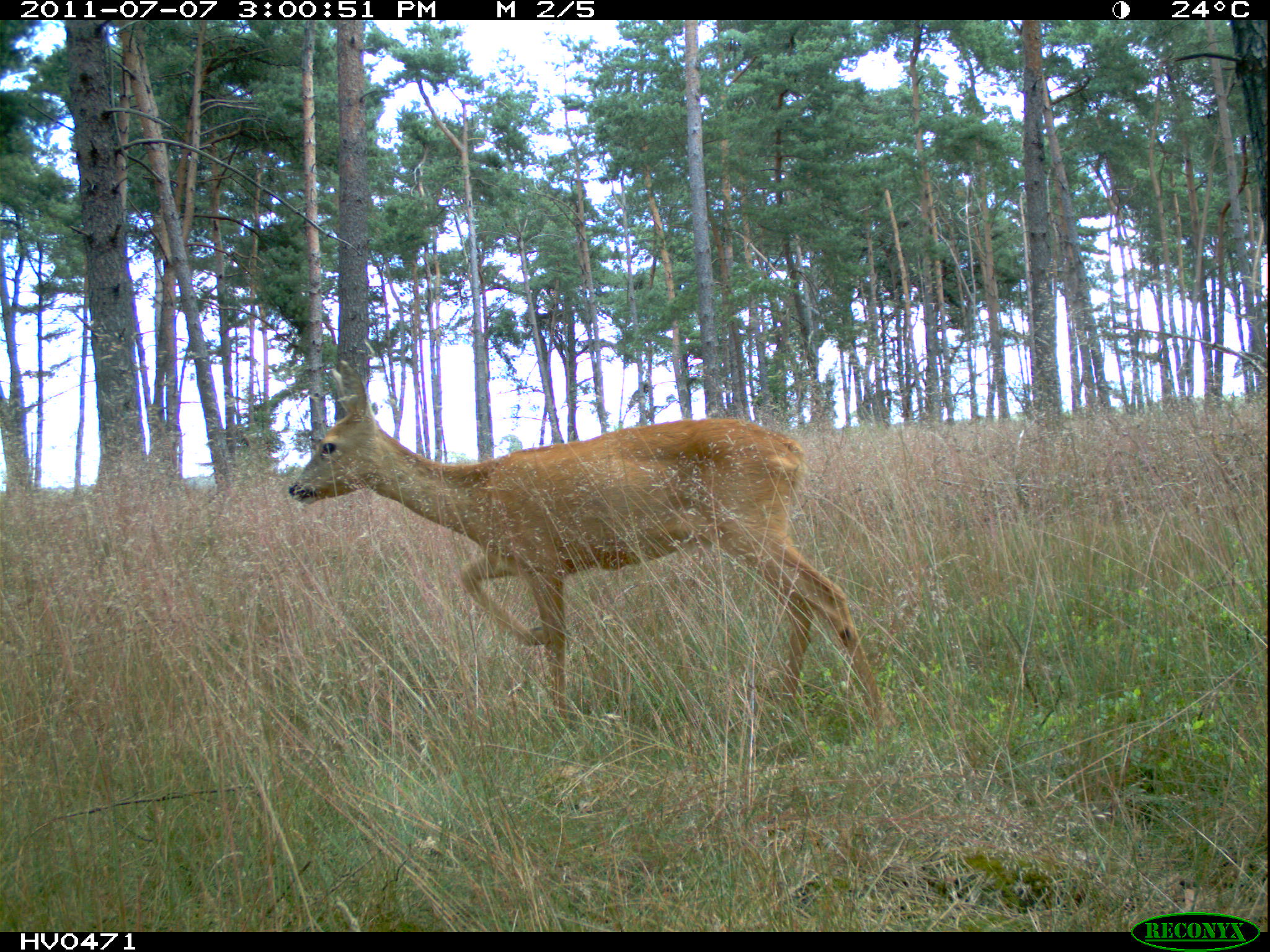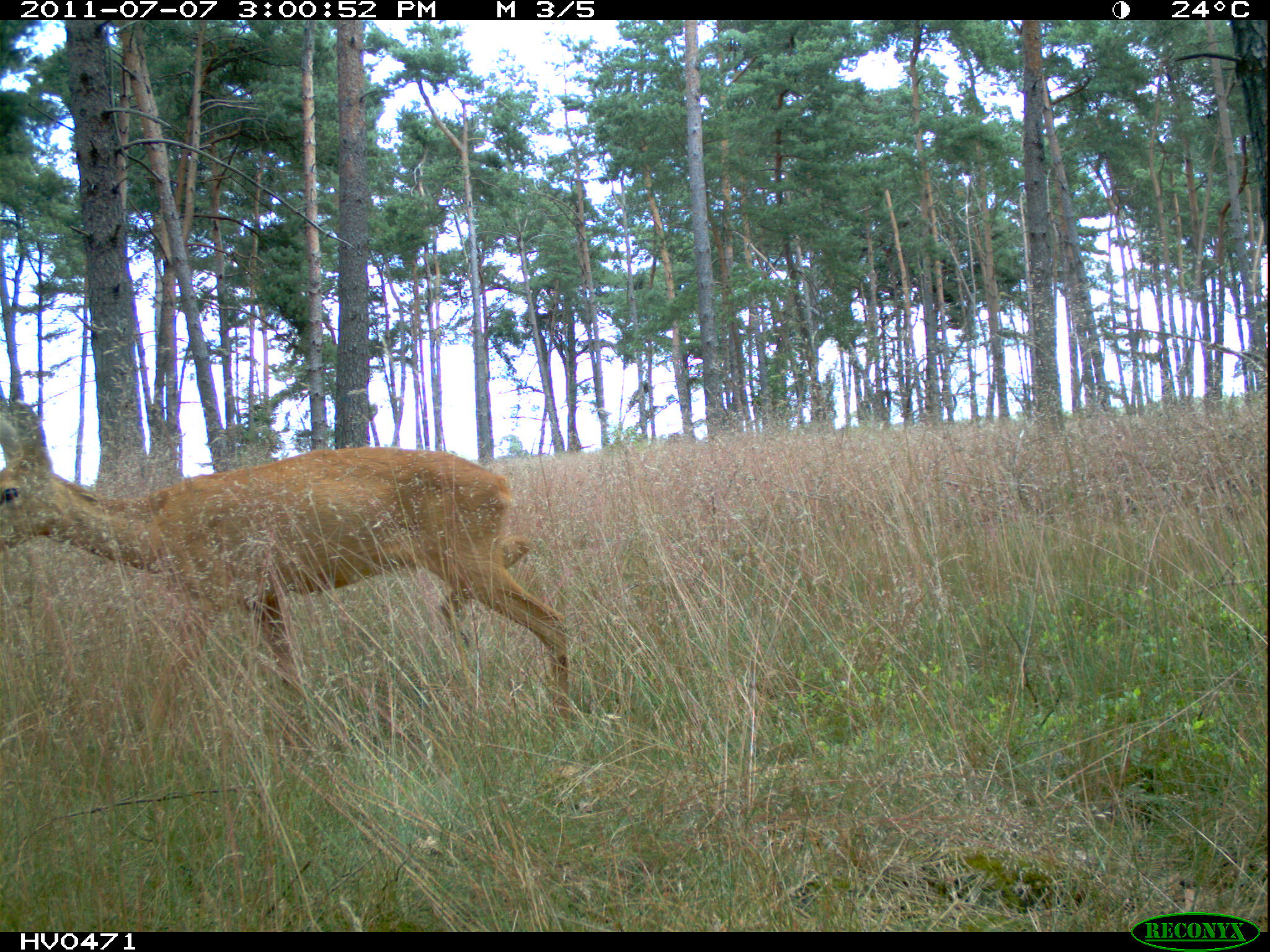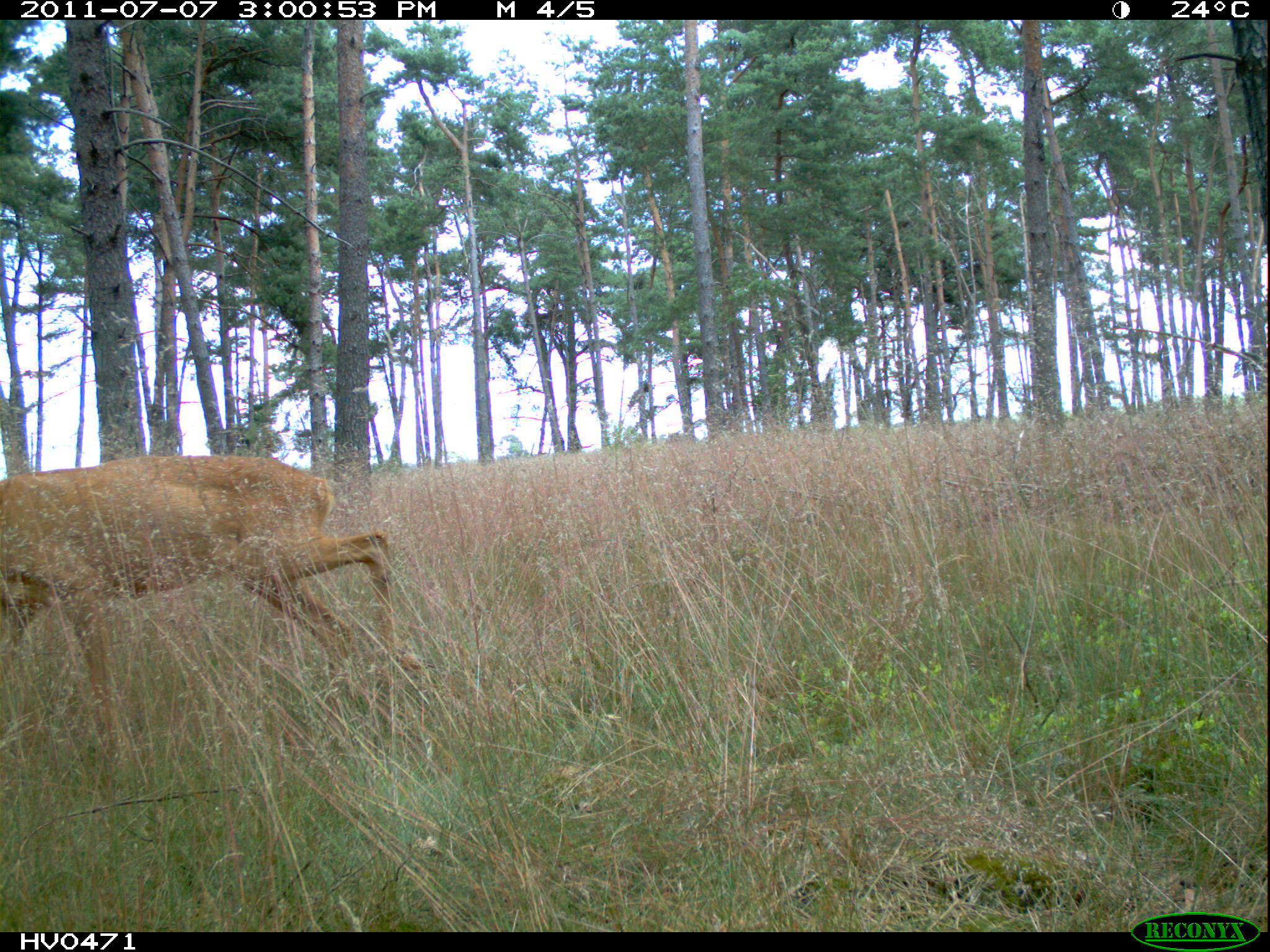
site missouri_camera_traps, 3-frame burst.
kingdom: Animalia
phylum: Chordata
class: Mammalia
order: Artiodactyla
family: Cervidae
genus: Cervus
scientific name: Cervus elaphus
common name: red deer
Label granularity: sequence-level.